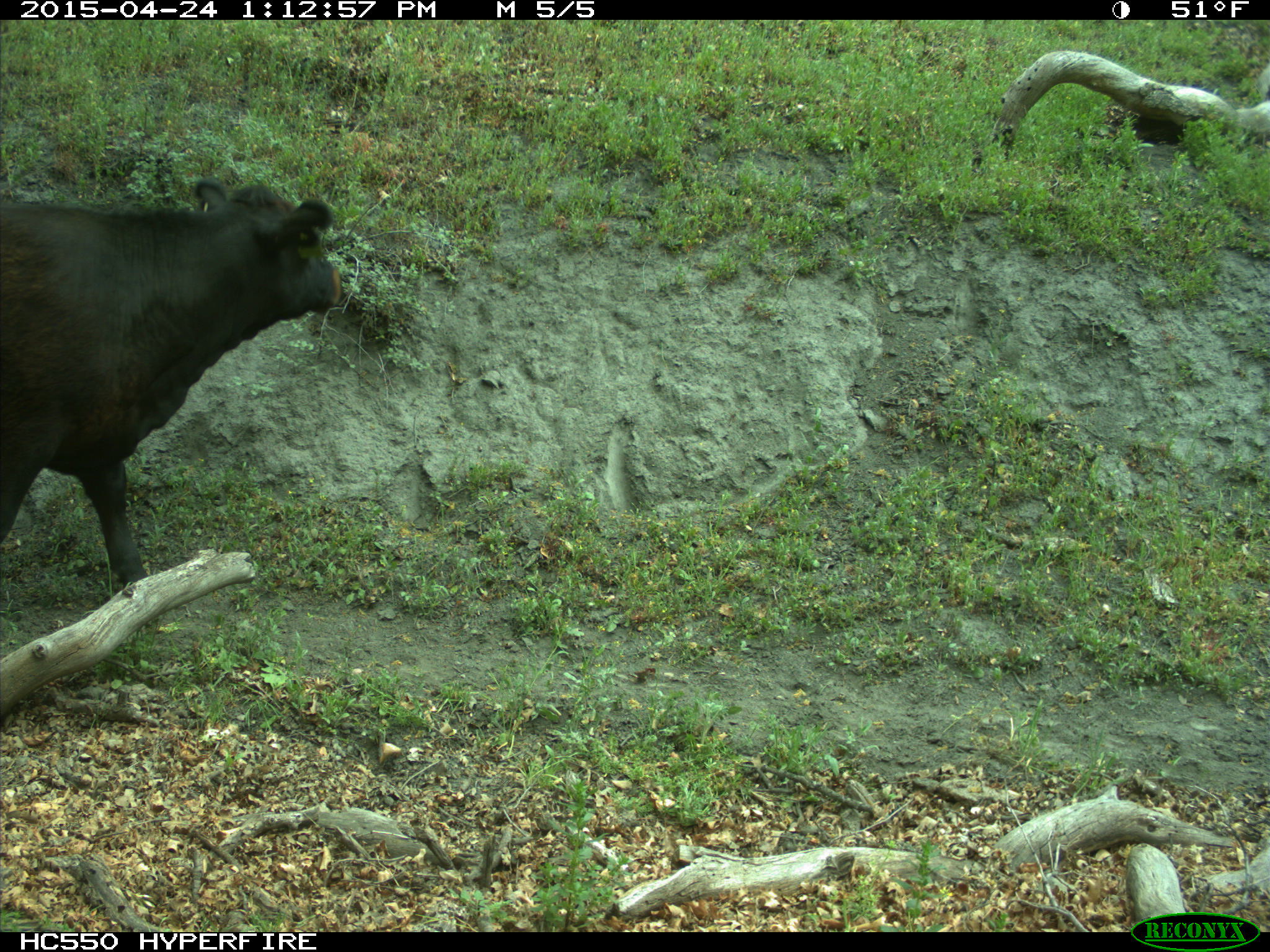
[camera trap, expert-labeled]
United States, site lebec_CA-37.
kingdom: Animalia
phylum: Chordata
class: Mammalia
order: Artiodactyla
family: Bovidae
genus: Bos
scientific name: Bos taurus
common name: domestic cow